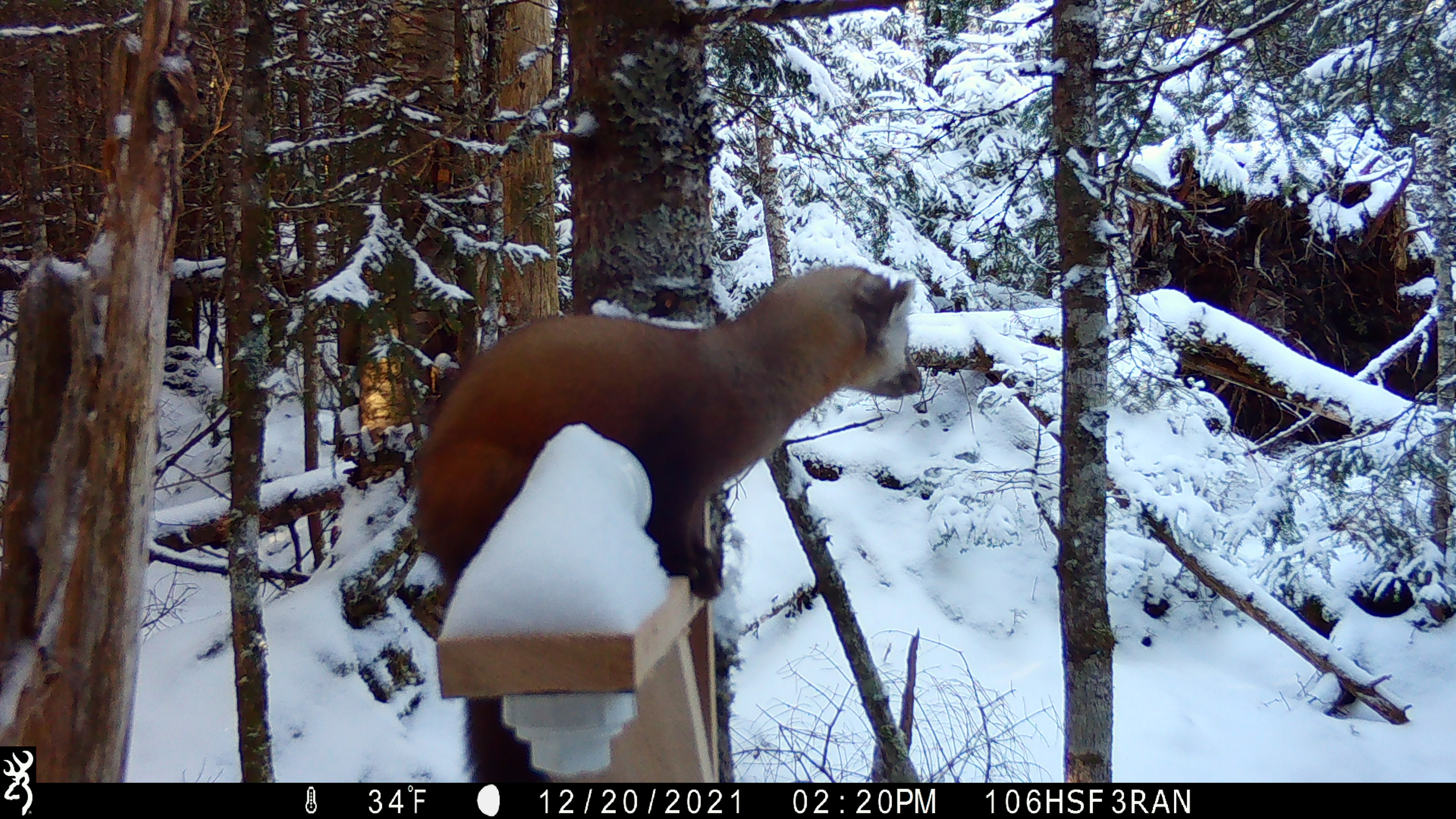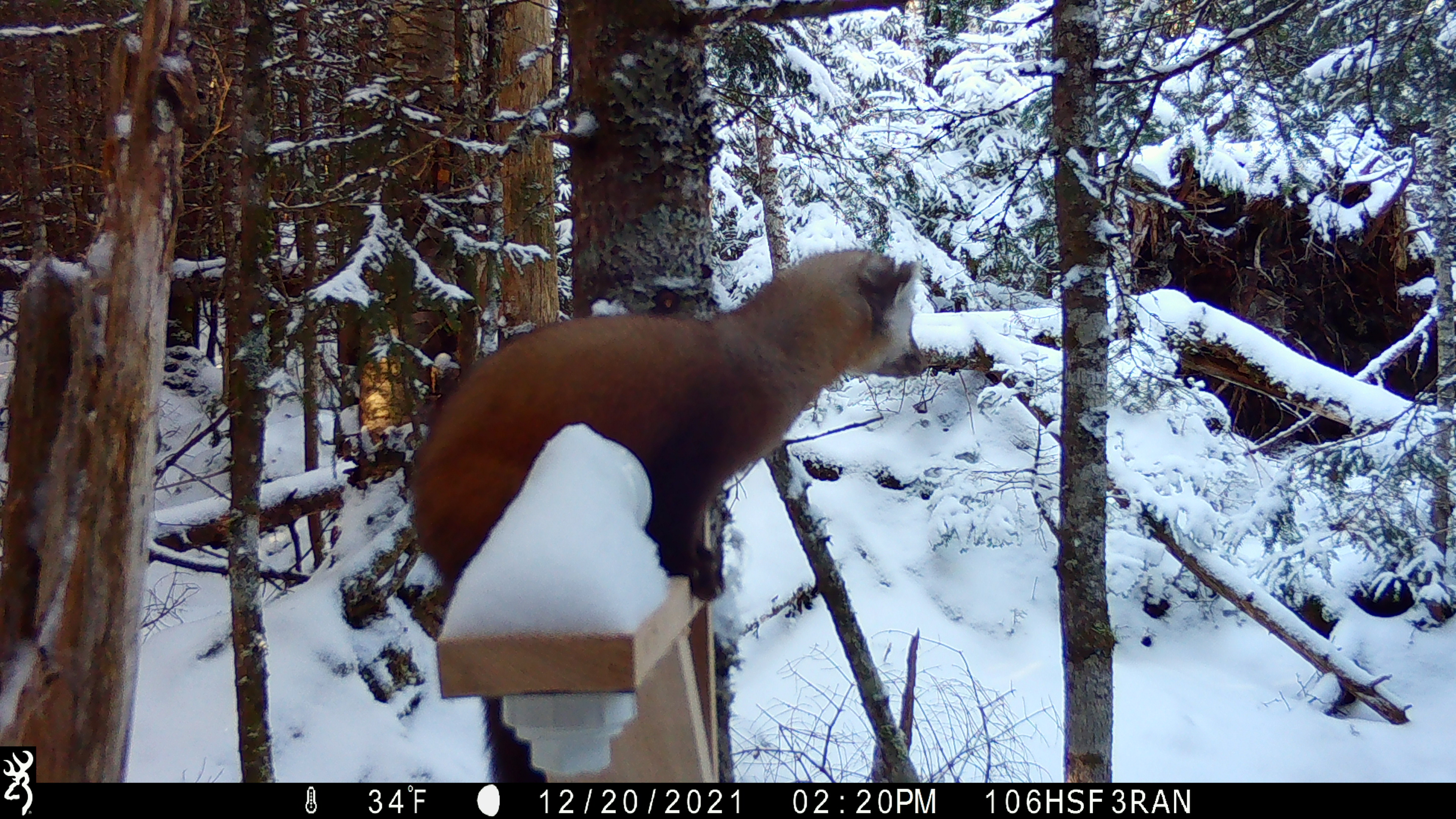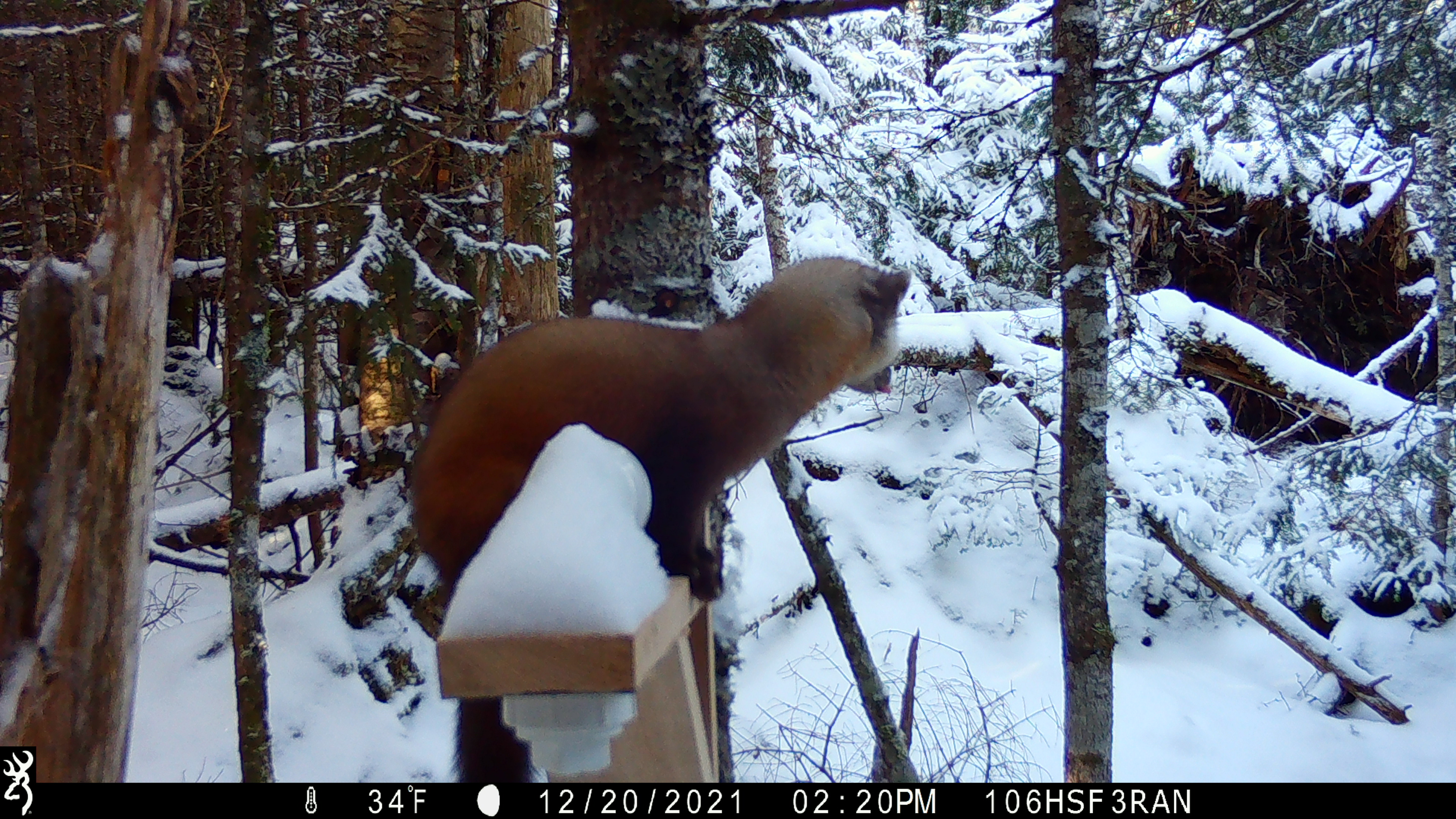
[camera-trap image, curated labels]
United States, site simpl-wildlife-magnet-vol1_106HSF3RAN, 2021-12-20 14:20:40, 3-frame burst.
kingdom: Animalia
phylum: Chordata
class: Mammalia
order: Carnivora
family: Mustelidae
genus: Martes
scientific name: Martes americana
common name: american marten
American marten (Martes americana).